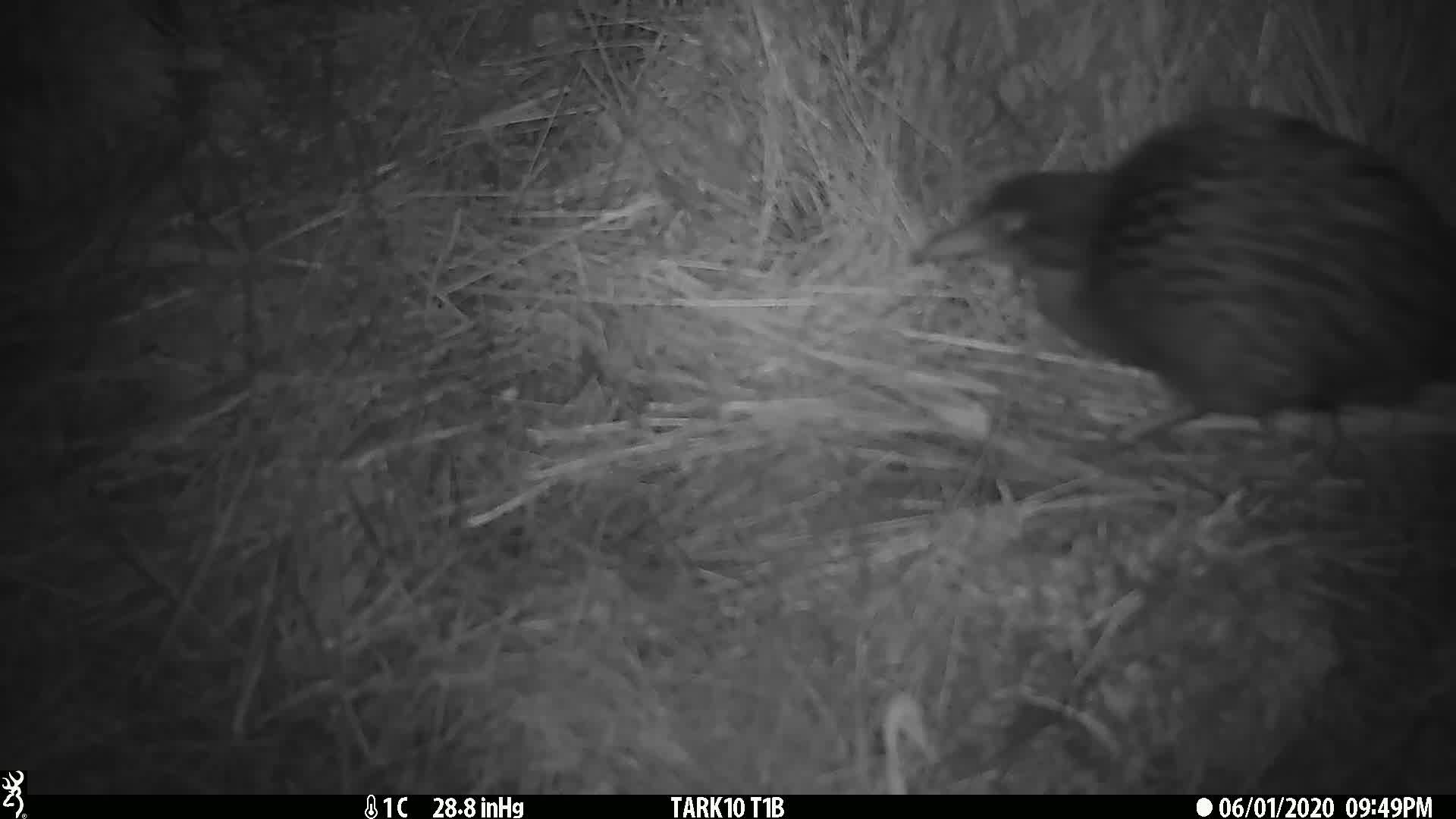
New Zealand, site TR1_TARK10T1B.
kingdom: Animalia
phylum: Chordata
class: Aves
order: Gruiformes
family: Rallidae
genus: Gallirallus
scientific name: Gallirallus australis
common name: weka